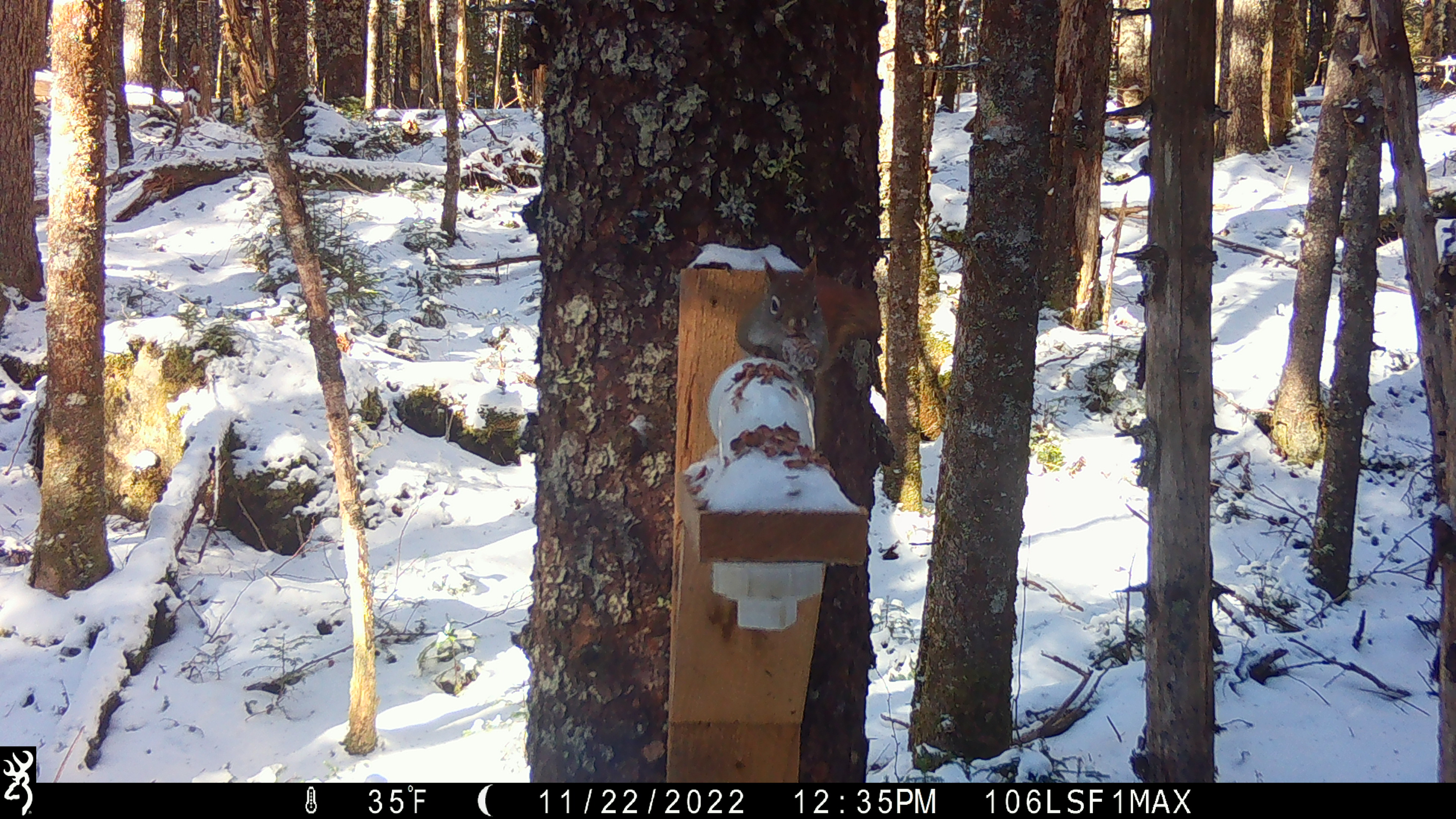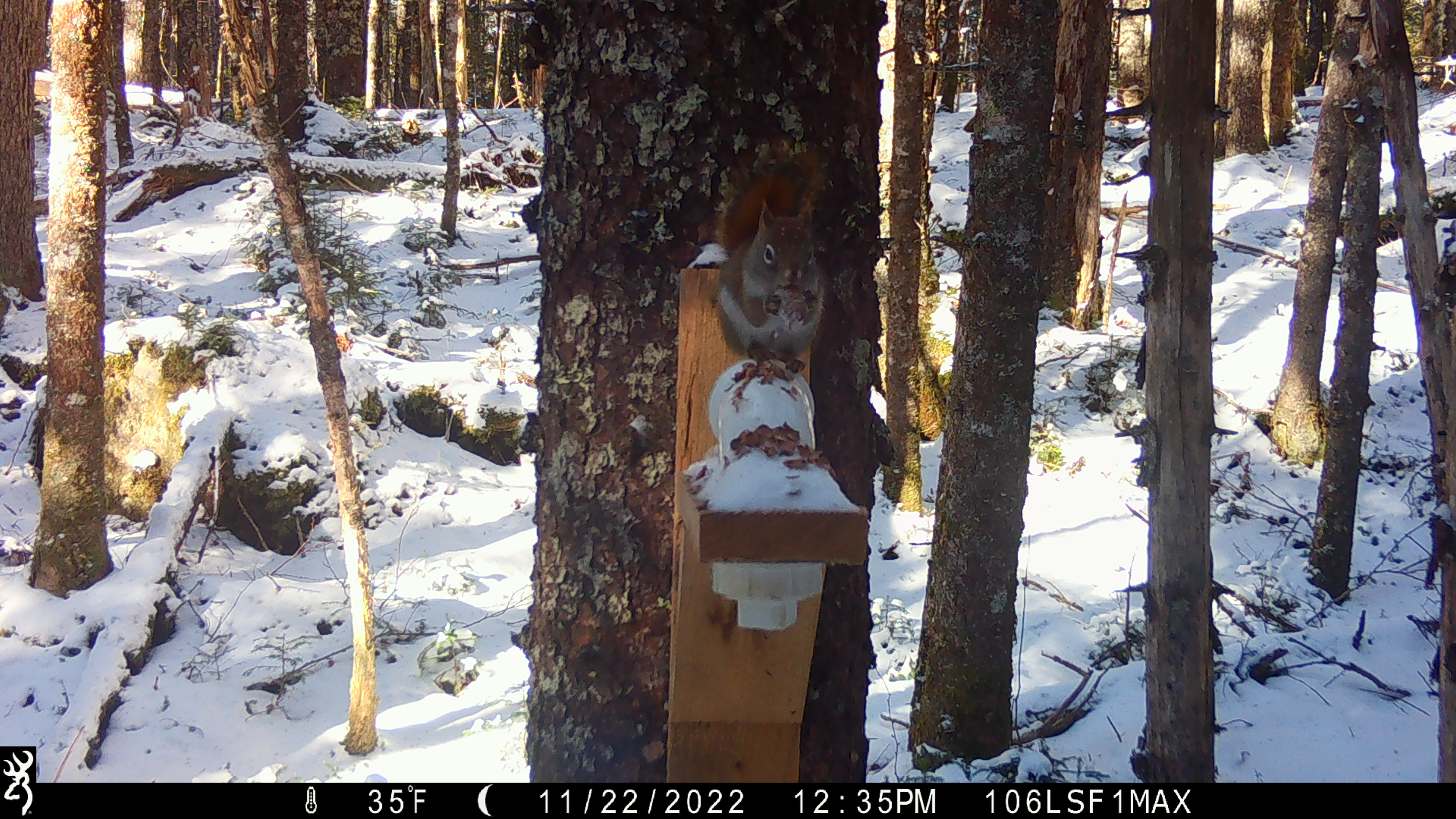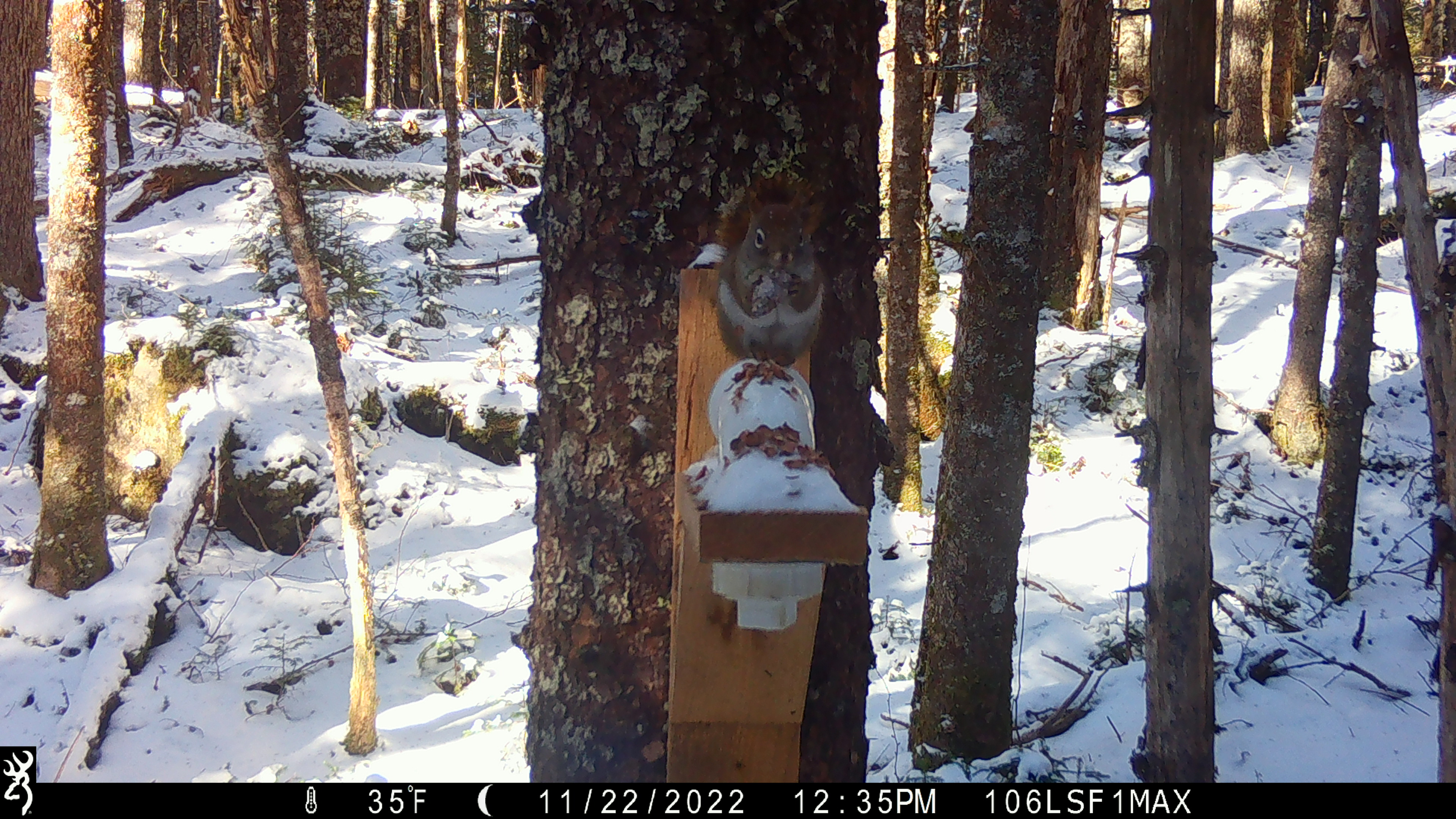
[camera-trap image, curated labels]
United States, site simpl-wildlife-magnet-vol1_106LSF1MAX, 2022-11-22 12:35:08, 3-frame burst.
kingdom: Animalia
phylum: Chordata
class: Mammalia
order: Rodentia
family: Sciuridae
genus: Tamiasciurus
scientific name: Tamiasciurus hudsonicus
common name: red squirrel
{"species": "red squirrel (Tamiasciurus hudsonicus)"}